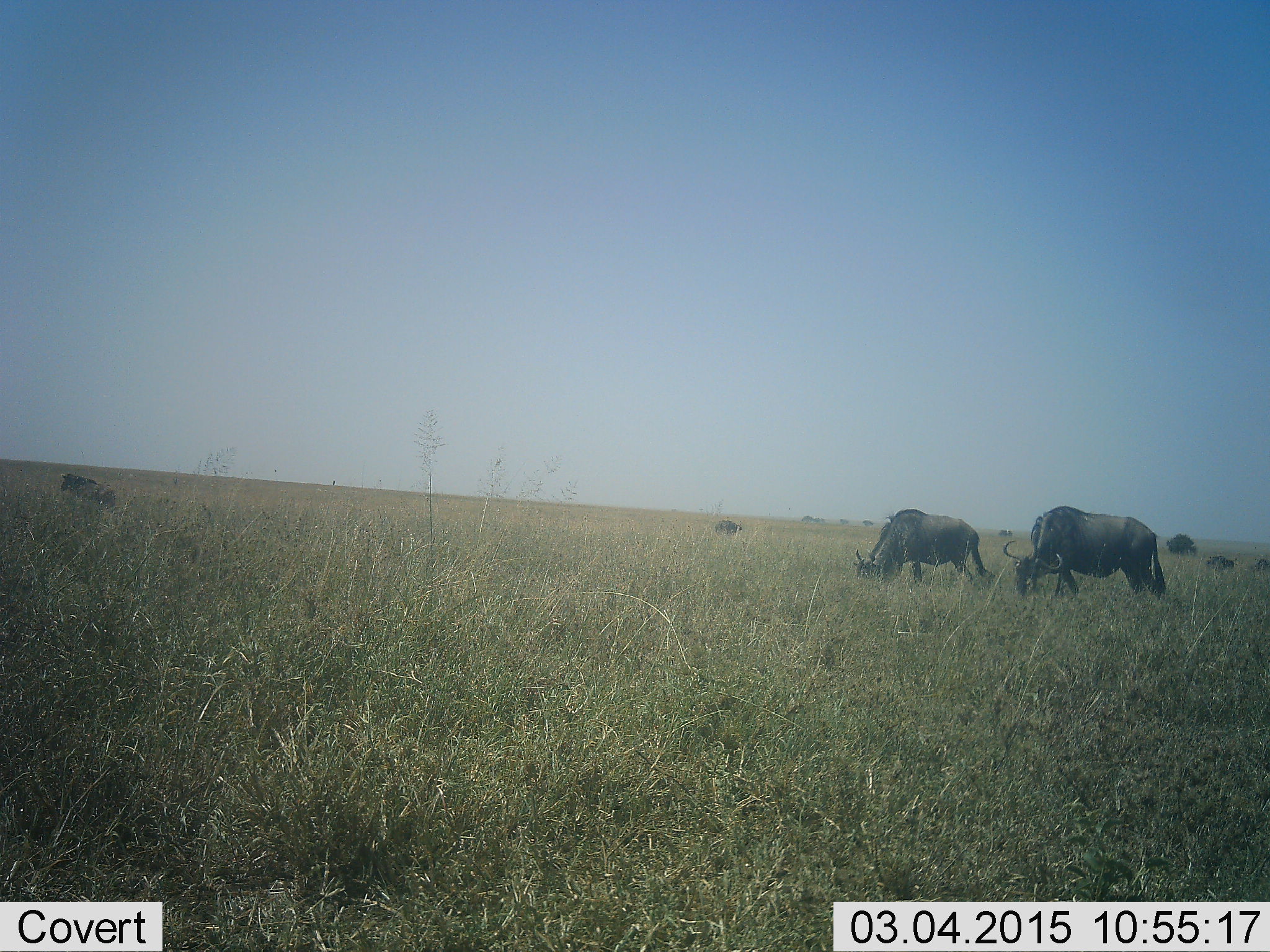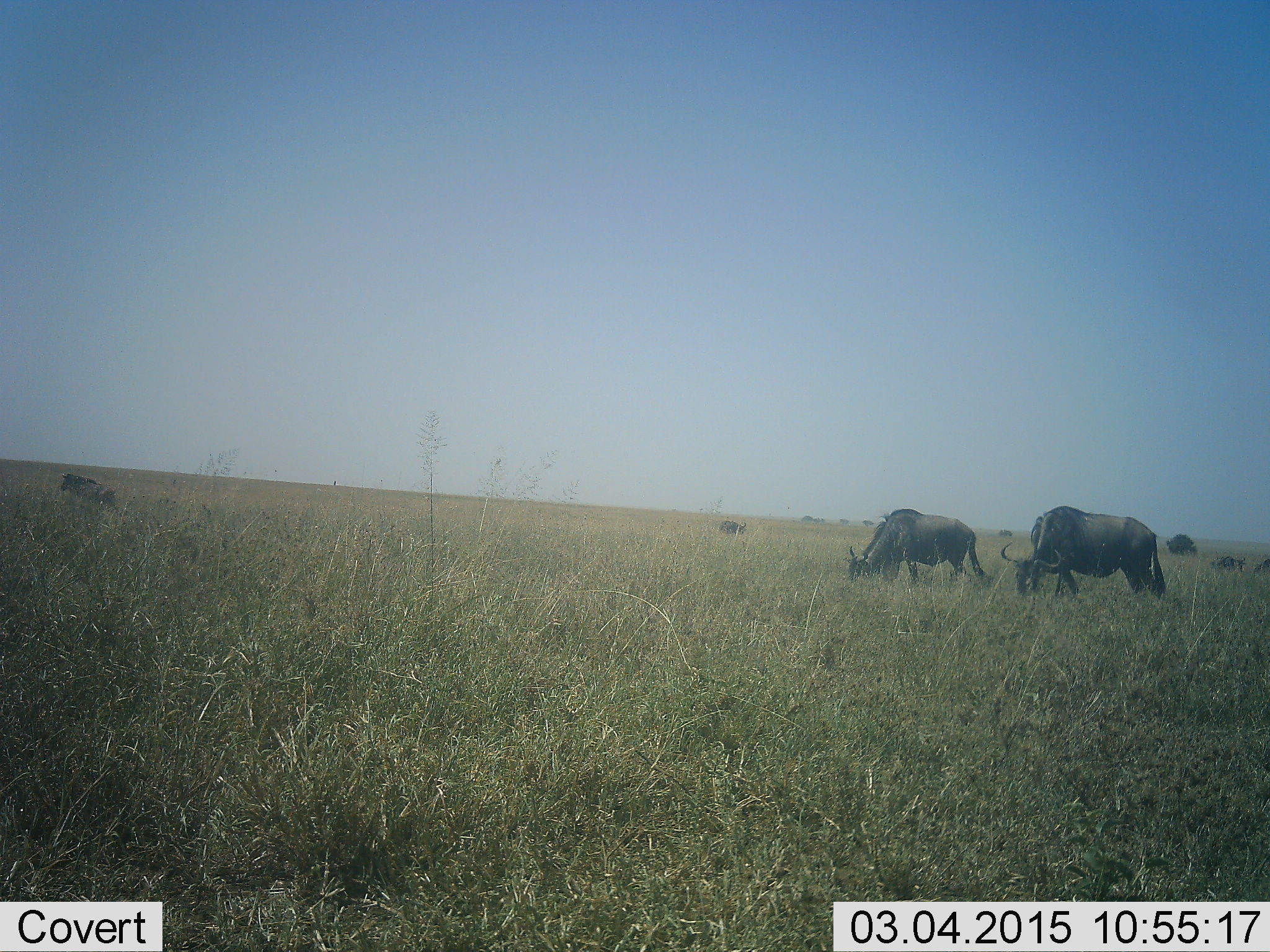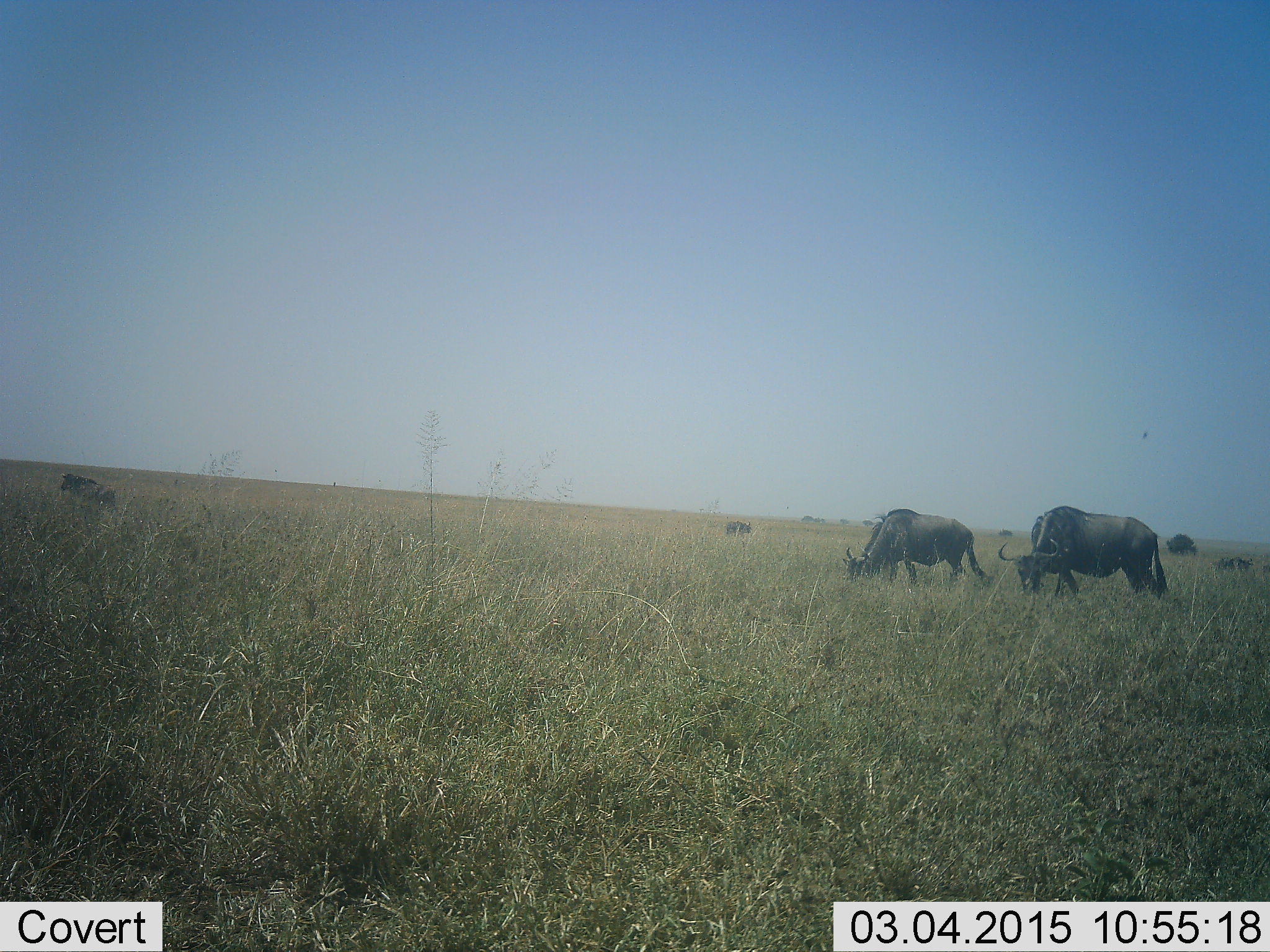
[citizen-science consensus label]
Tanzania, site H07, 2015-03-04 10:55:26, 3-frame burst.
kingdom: Animalia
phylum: Chordata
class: Mammalia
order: Artiodactyla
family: Bovidae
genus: Connochaetes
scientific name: Connochaetes taurinus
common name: blue wildebeest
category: wildebeest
Wildebeest (blue wildebeest) (Connochaetes taurinus), count 6. Behavior (volunteer vote fractions): standing 40%, resting 0%, moving 20%, interacting 0%. Young present (vote fraction): 20%. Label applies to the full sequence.